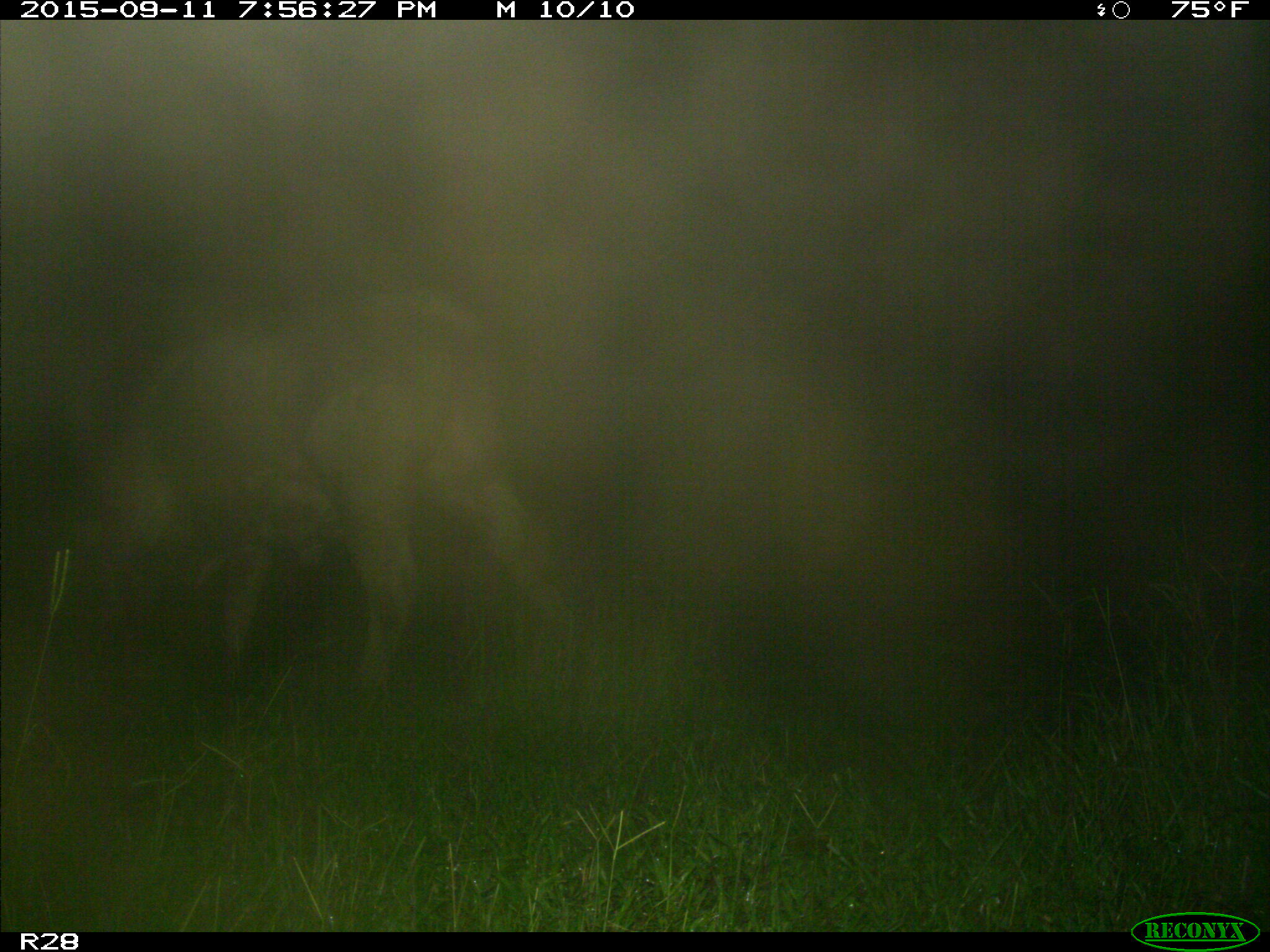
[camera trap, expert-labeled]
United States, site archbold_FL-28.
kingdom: Animalia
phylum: Chordata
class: Mammalia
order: Artiodactyla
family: Bovidae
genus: Bos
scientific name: Bos taurus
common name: domestic cow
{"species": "Bos taurus (domestic cow)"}